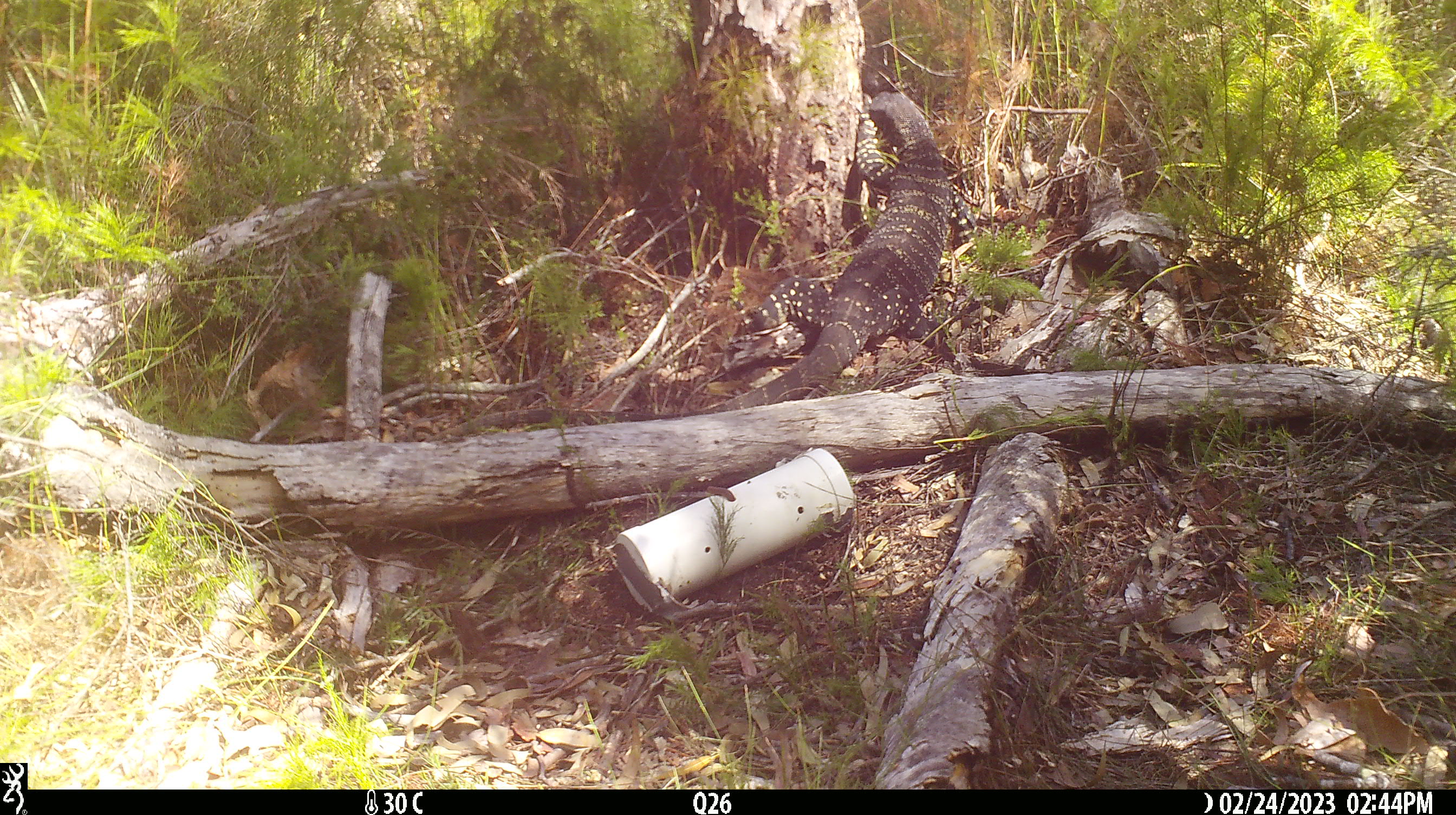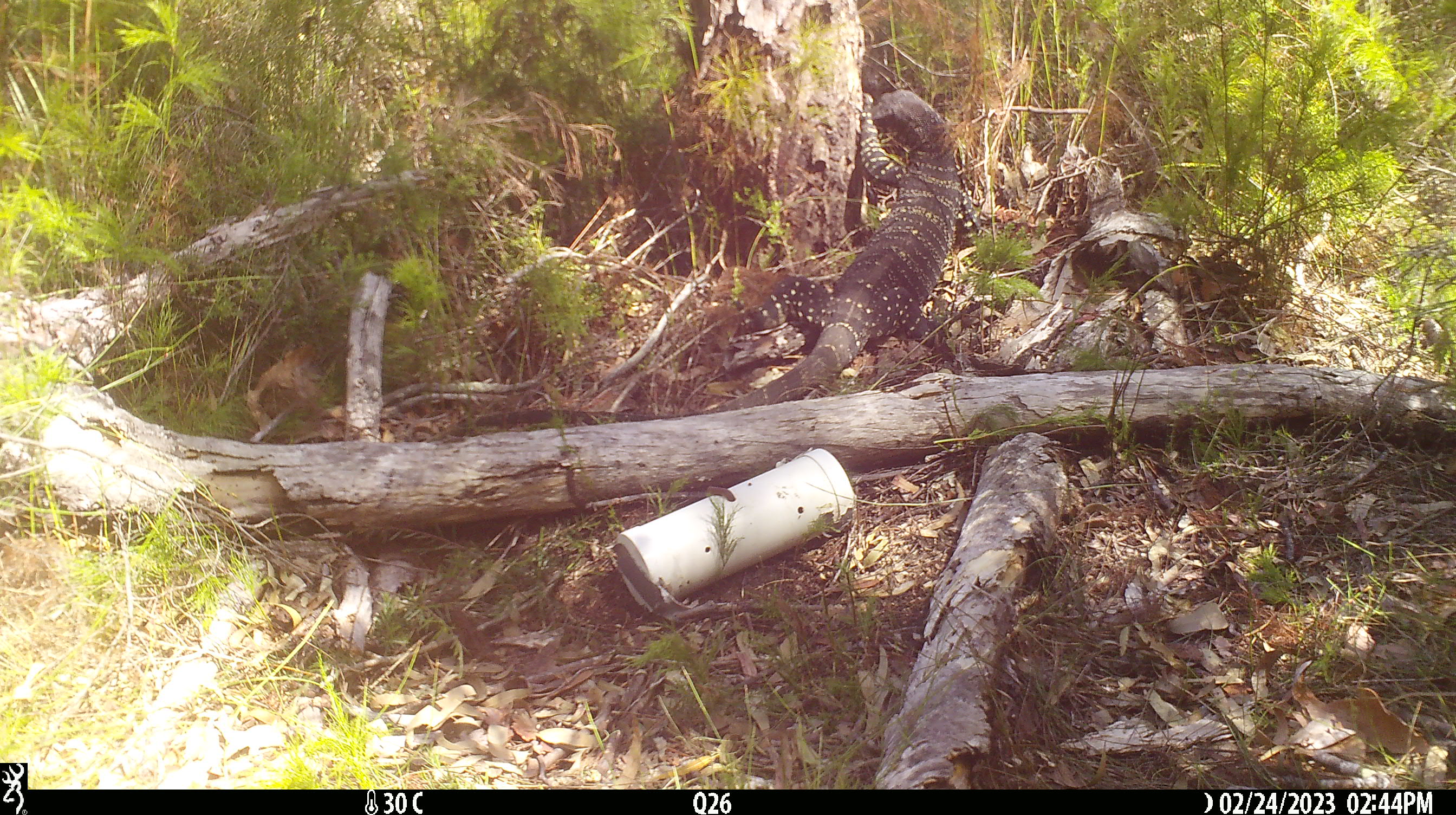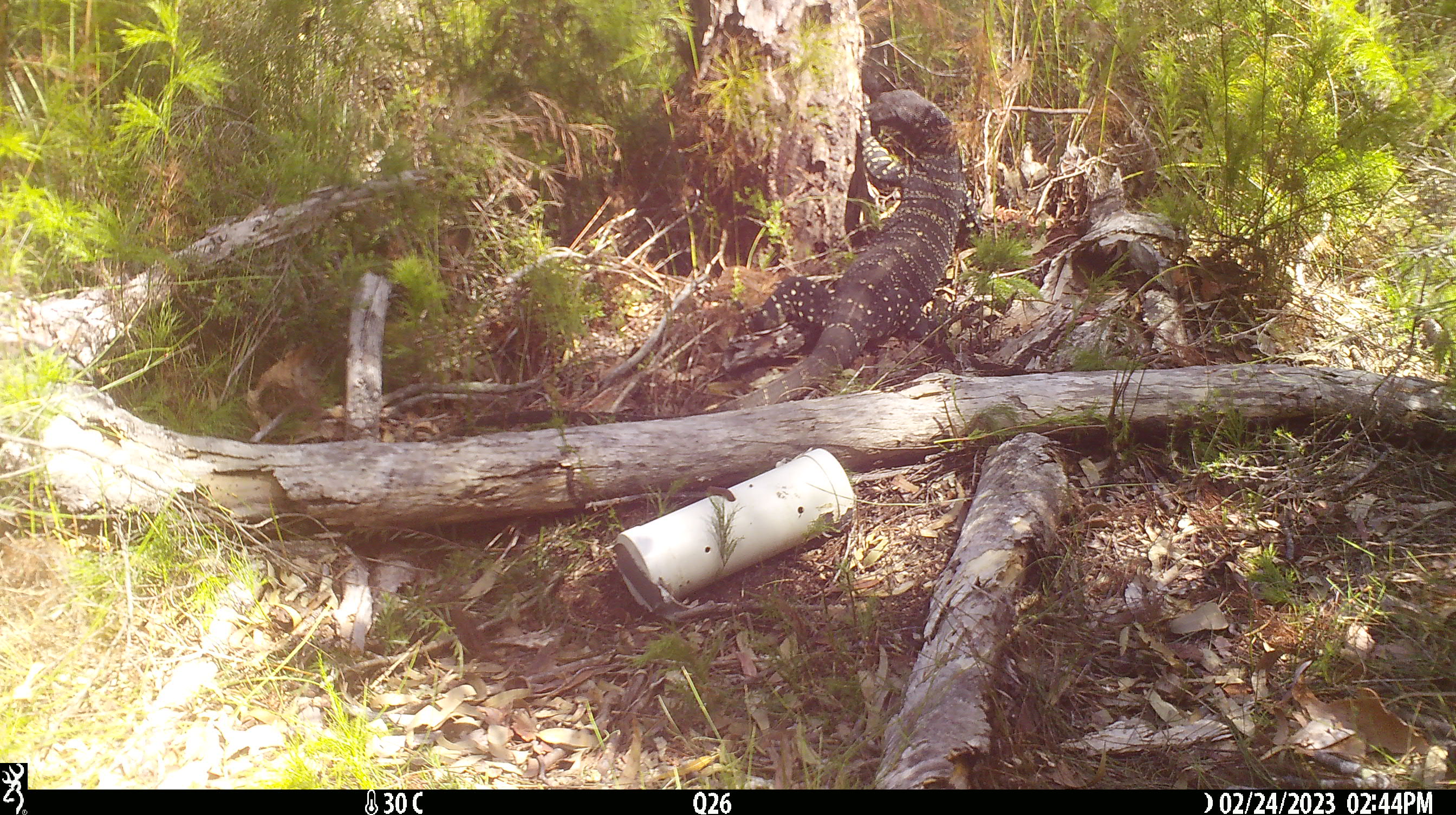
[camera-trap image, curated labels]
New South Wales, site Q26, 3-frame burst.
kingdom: Animalia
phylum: Chordata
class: Reptilia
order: Squamata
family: Varanidae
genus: Varanus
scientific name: Varanus varius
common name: lace monitor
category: goanna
Goanna (lace monitor) (Varanus varius).